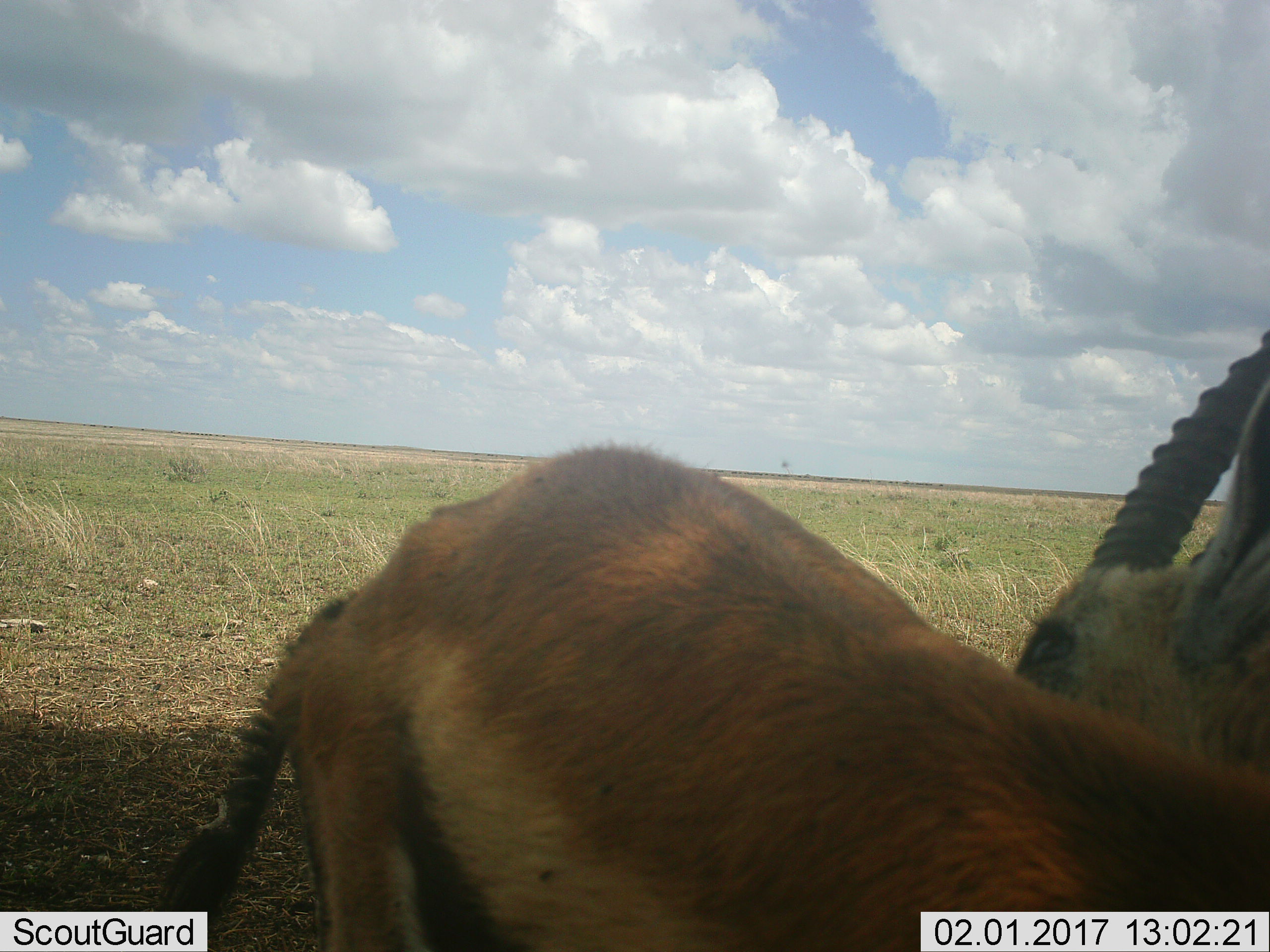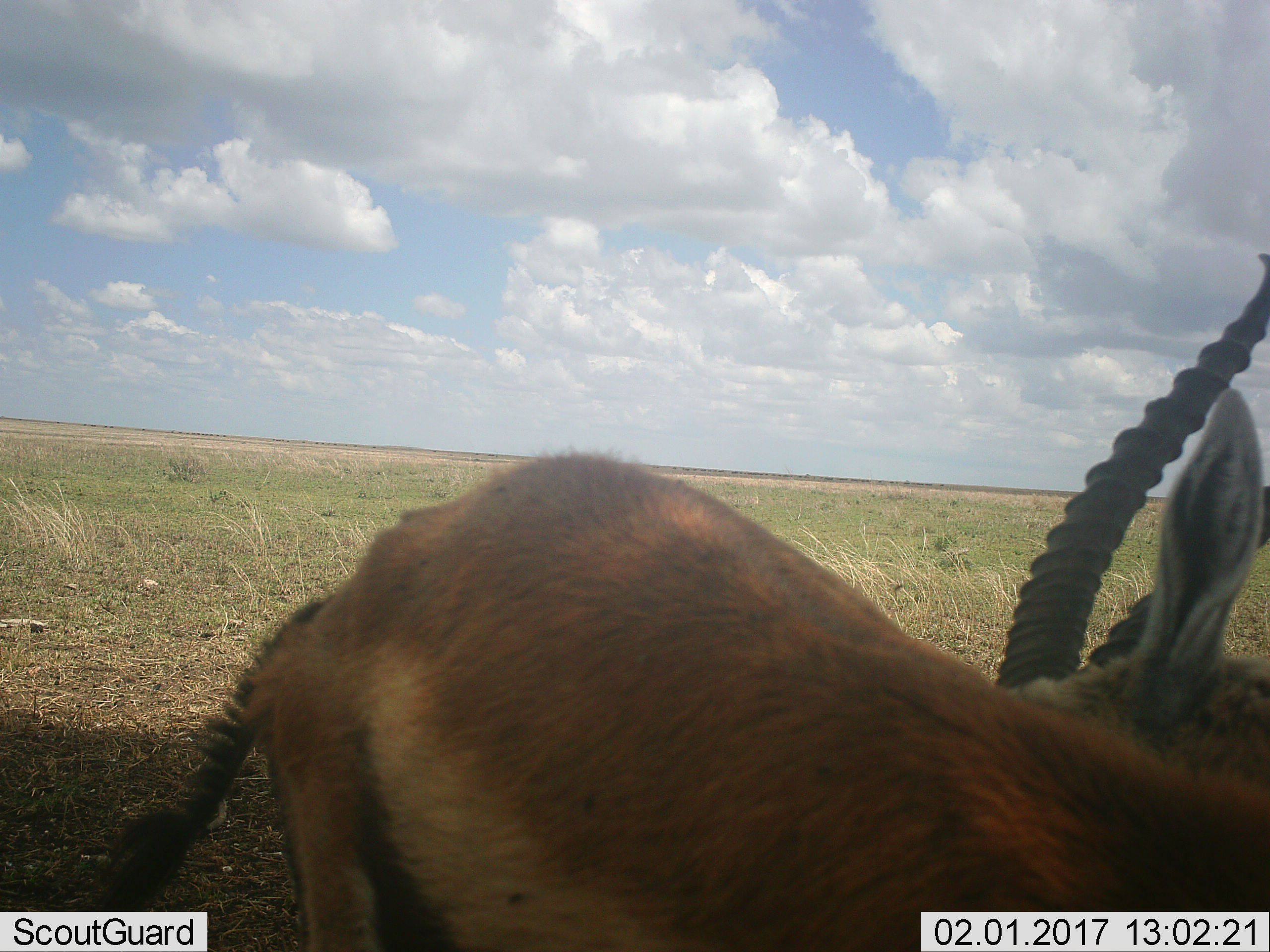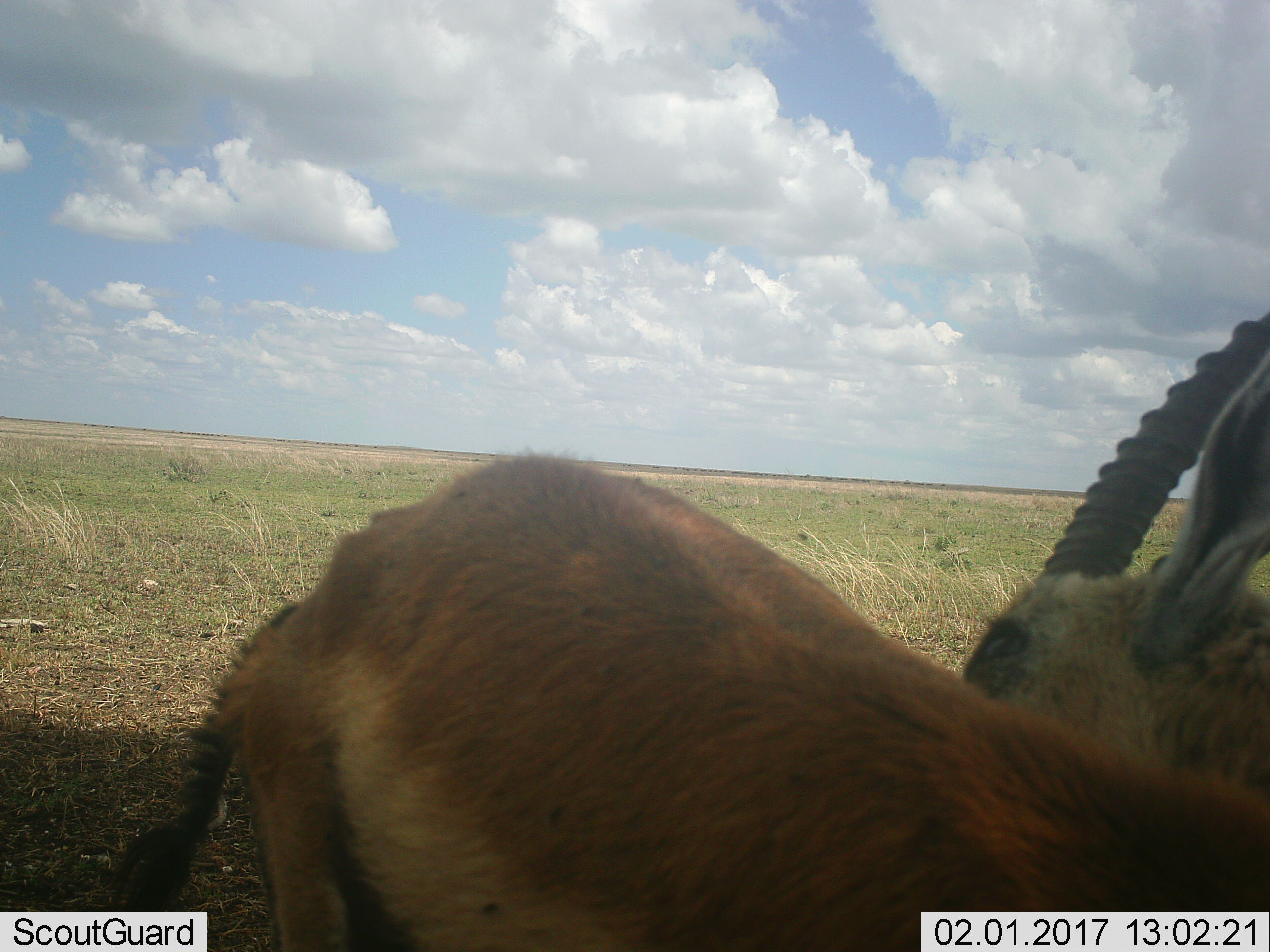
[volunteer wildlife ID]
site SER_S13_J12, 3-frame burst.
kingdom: Animalia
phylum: Chordata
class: Mammalia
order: Artiodactyla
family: Bovidae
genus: Eudorcas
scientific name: Eudorcas thomsonii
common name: thomson's gazelle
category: gazellethomsons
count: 1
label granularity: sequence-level